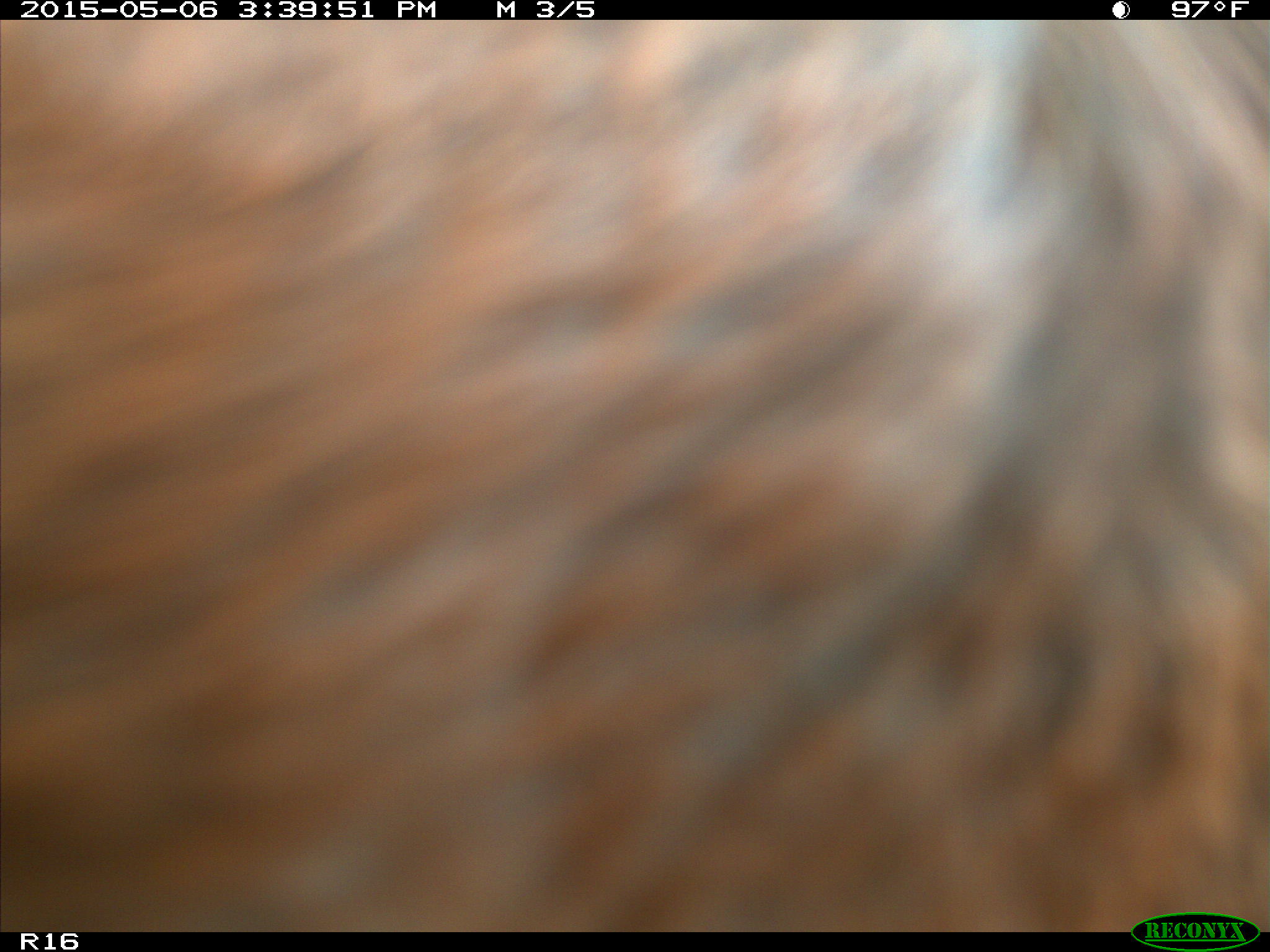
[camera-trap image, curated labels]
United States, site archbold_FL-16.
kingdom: Animalia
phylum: Chordata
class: Mammalia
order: Artiodactyla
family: Bovidae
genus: Bos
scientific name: Bos taurus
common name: domestic cow